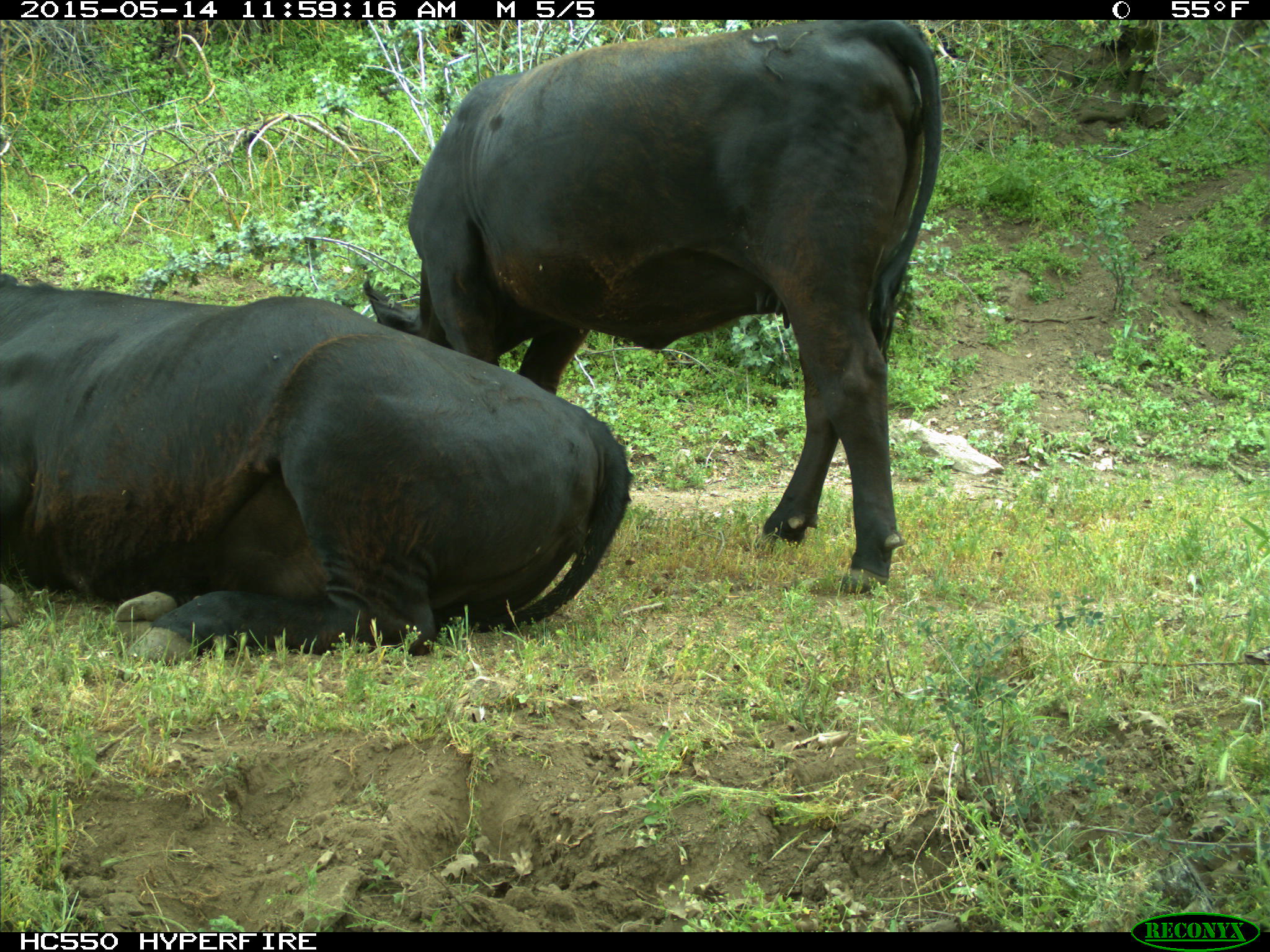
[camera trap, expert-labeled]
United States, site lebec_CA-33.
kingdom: Animalia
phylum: Chordata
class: Mammalia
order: Artiodactyla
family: Bovidae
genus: Bos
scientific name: Bos taurus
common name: domestic cow